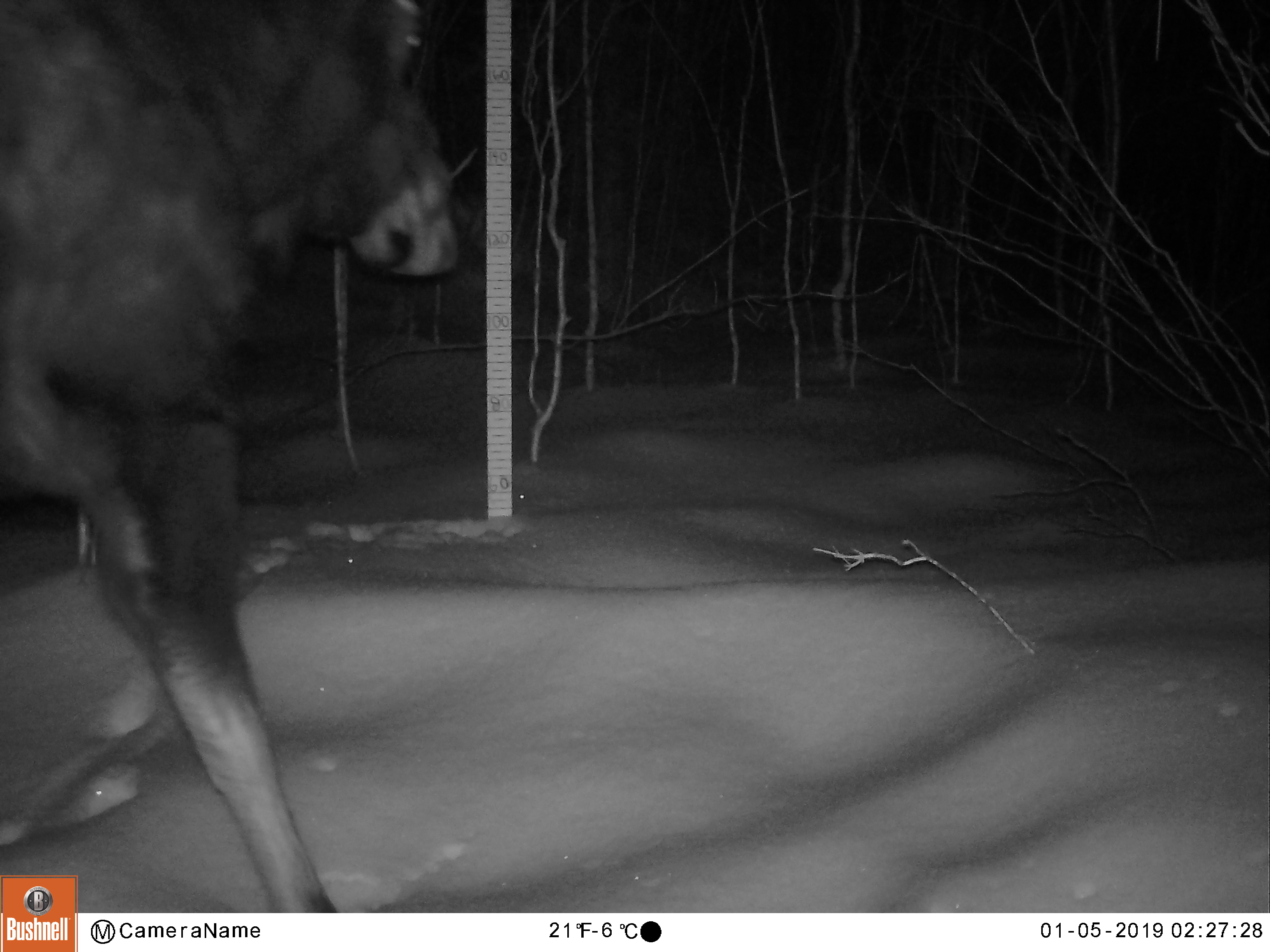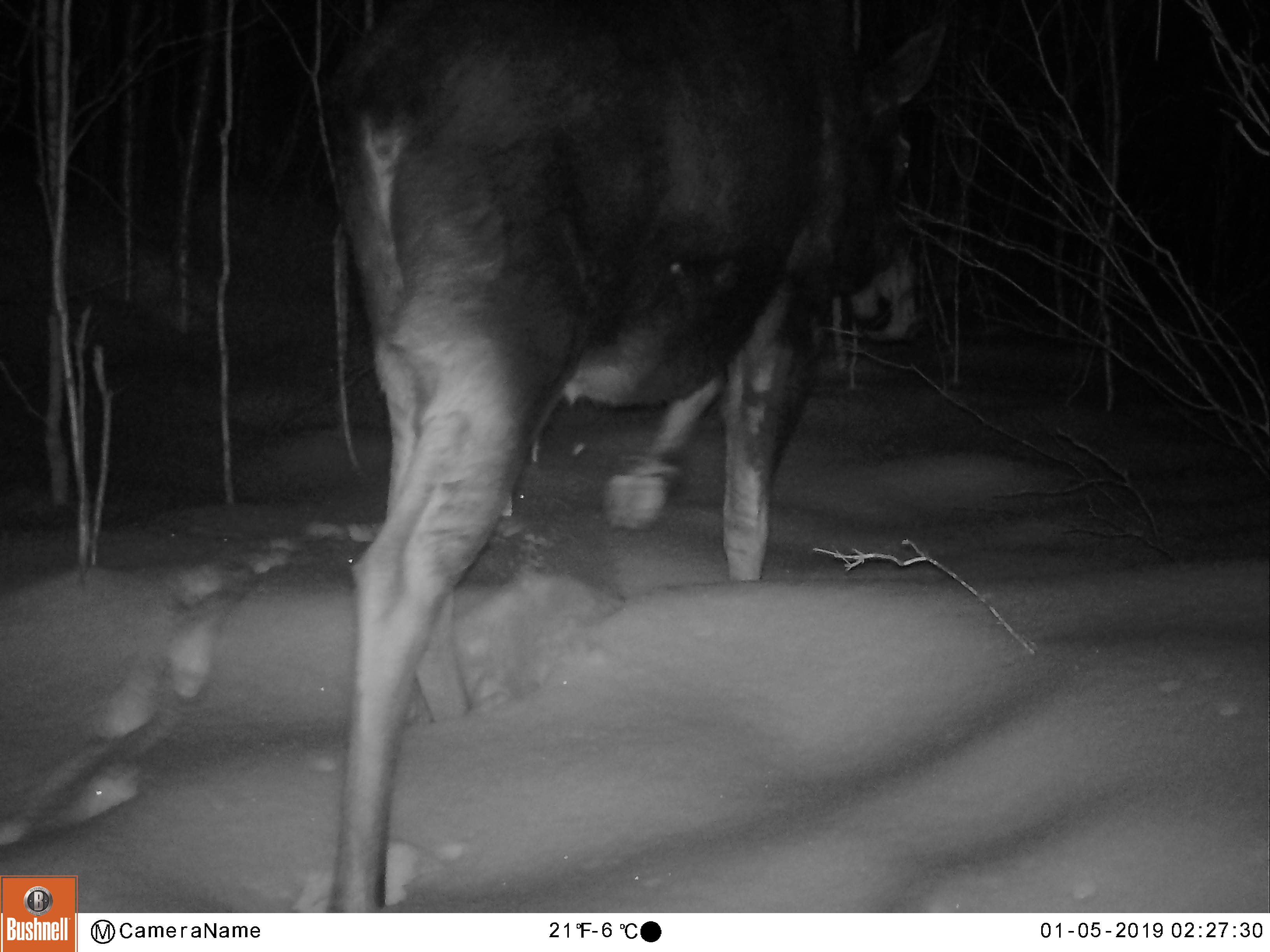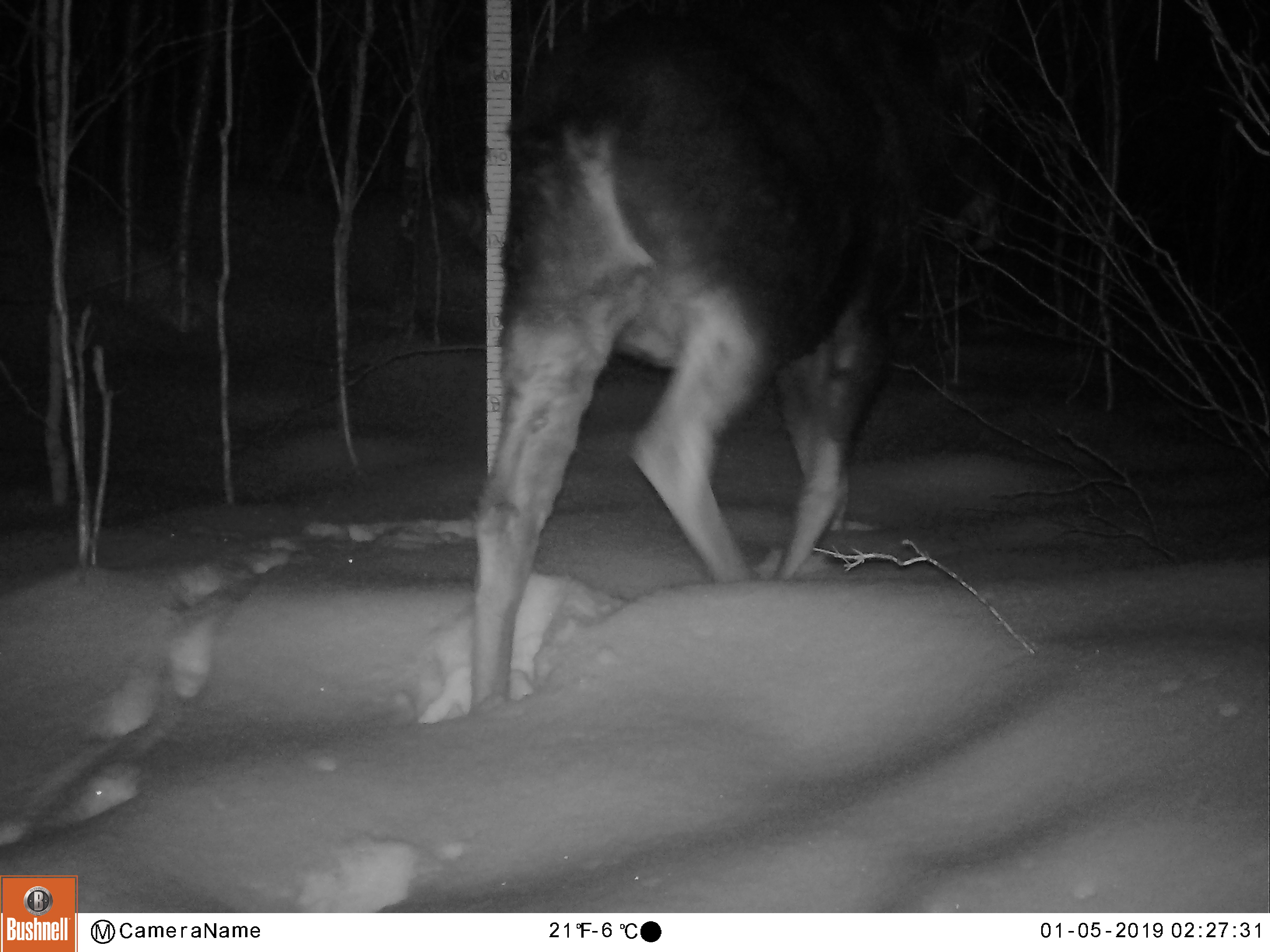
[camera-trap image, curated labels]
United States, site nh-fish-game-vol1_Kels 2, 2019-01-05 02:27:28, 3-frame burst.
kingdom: Animalia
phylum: Chordata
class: Mammalia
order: Artiodactyla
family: Cervidae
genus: Alces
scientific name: Alces alces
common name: moose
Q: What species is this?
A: Moose (Alces alces).